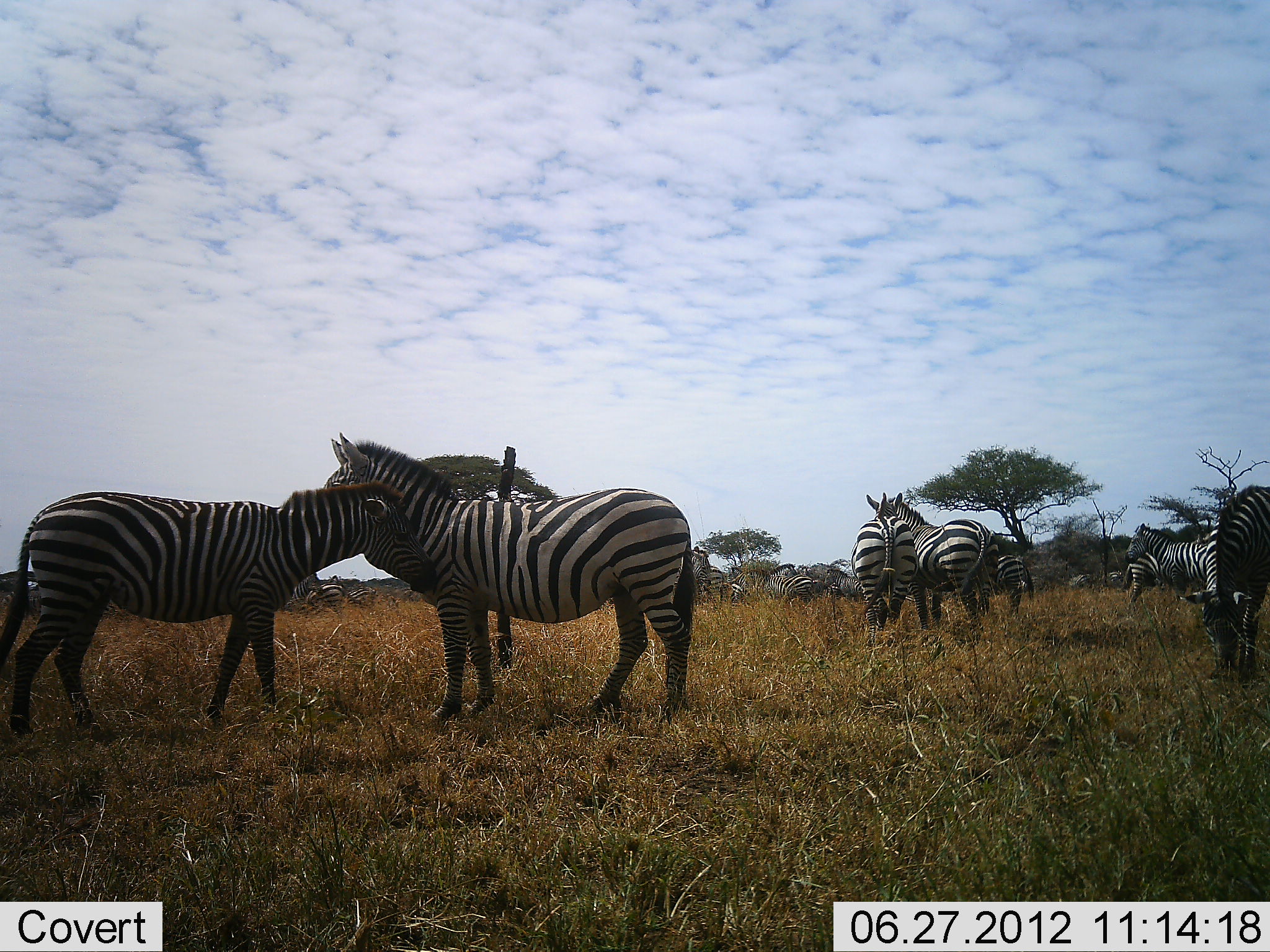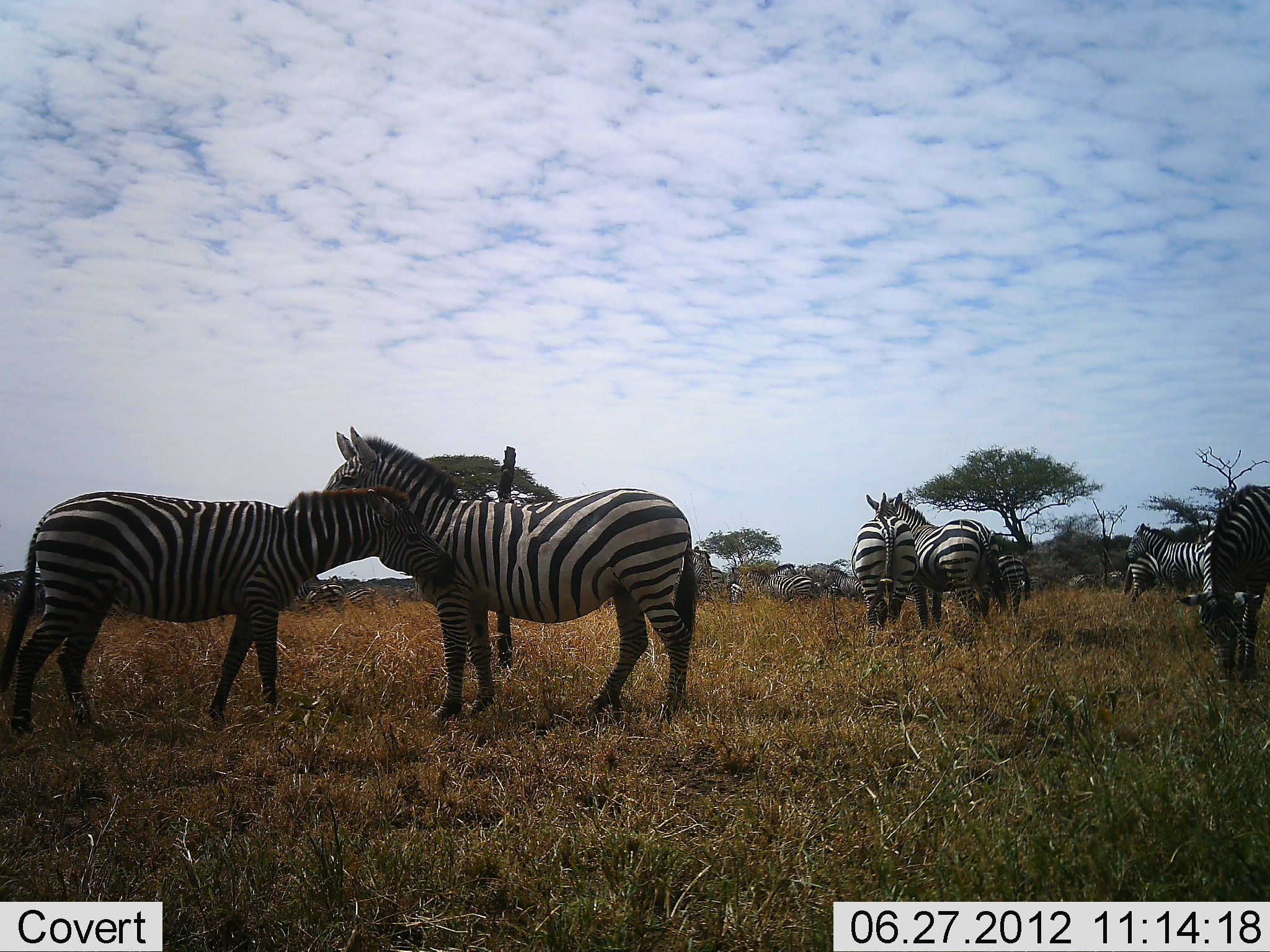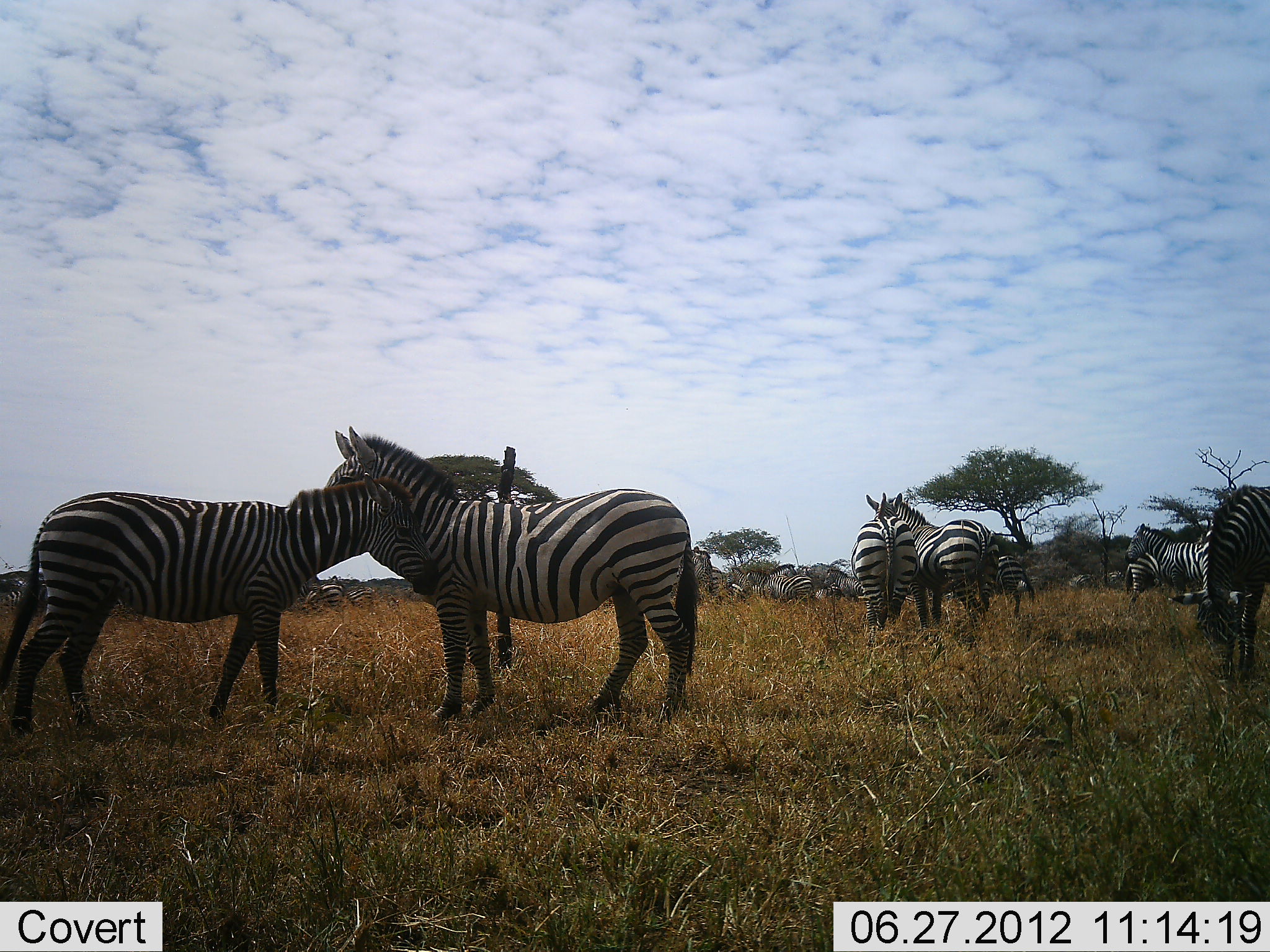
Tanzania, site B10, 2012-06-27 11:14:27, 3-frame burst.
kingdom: Animalia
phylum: Chordata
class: Mammalia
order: Perissodactyla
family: Equidae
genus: Equus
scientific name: Equus quagga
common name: plains zebra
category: zebra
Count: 11-50.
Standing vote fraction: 90%.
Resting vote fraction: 10%.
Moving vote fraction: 0%.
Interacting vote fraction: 60%.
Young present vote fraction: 10%.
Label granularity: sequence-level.